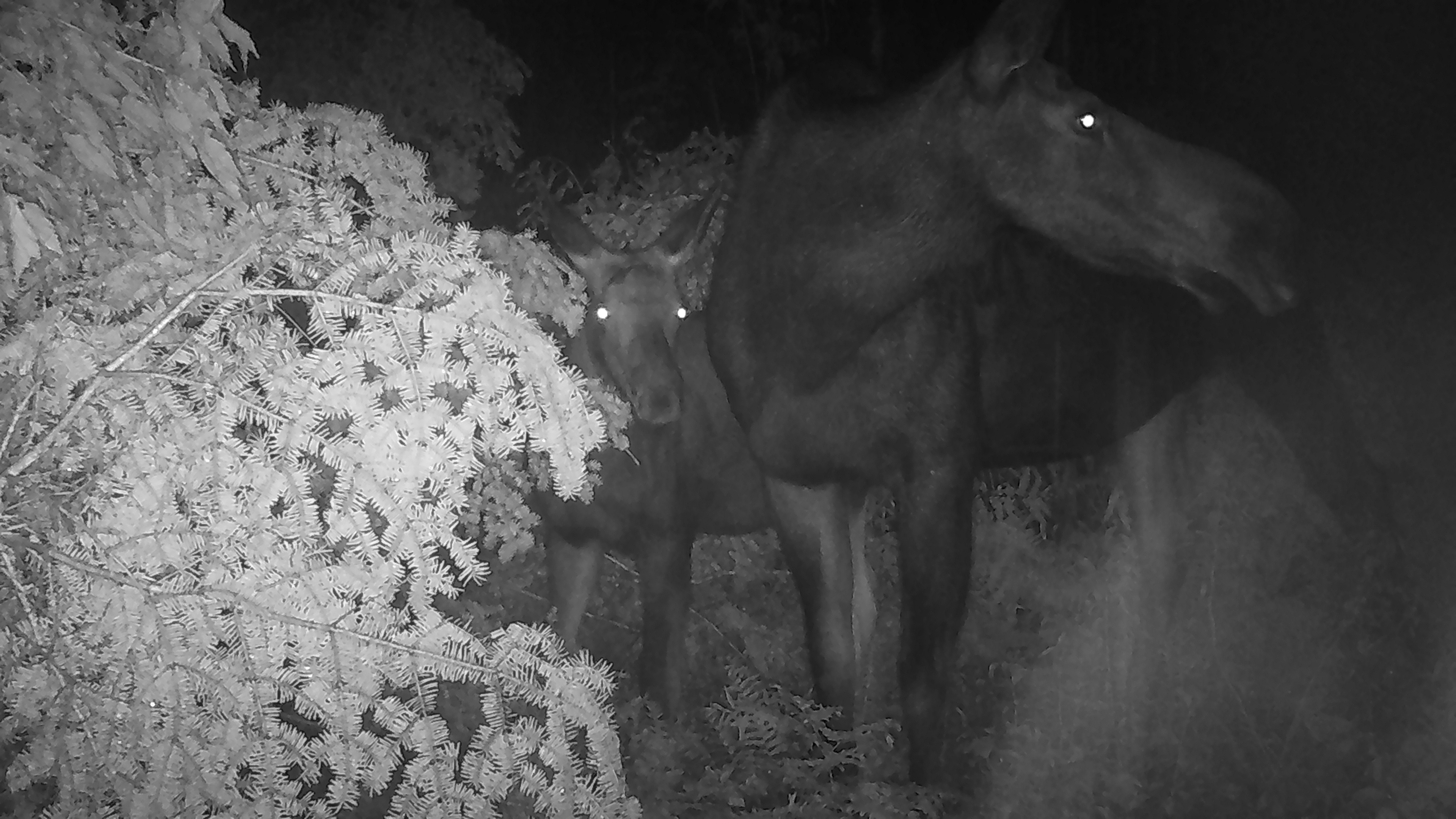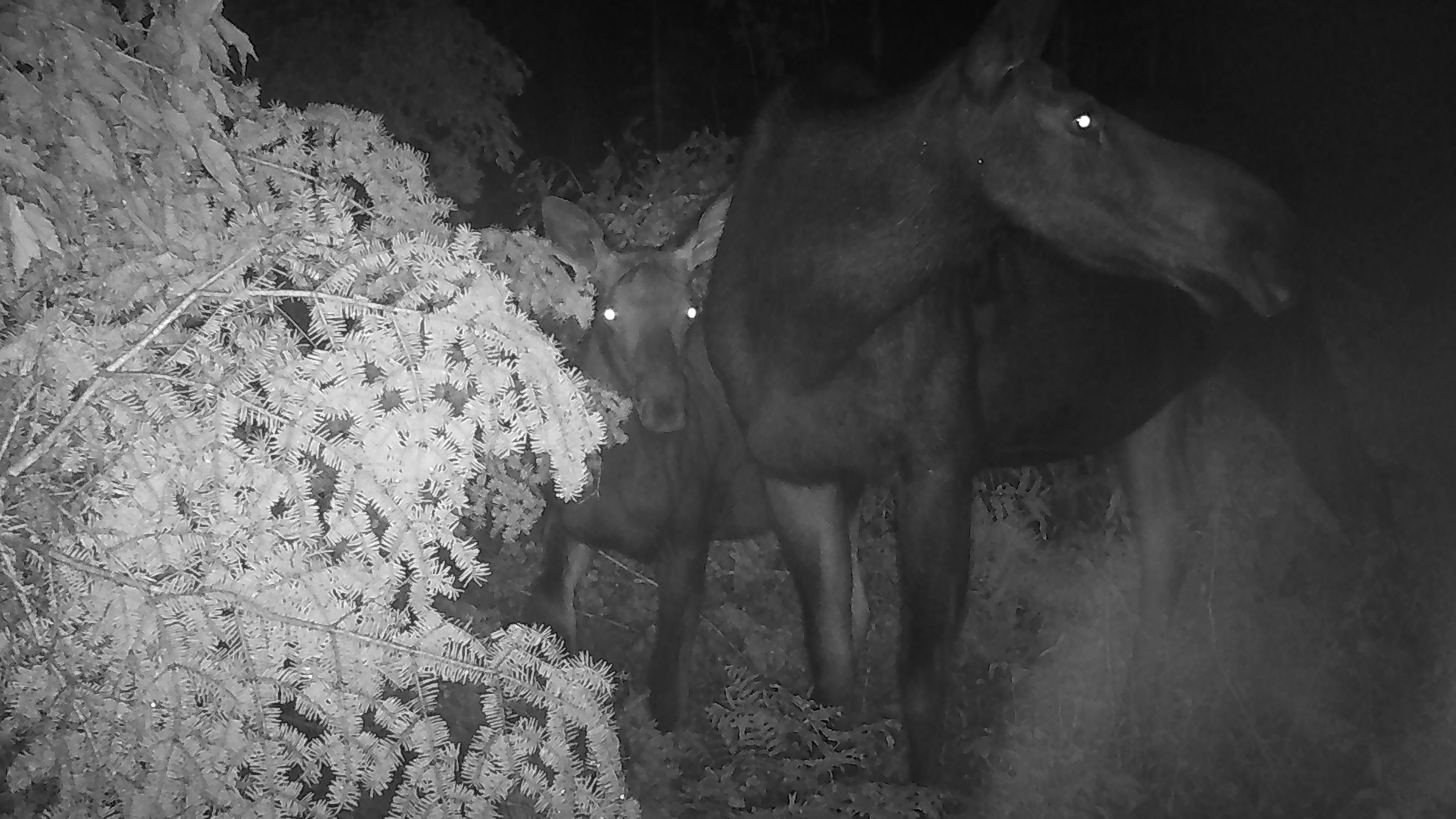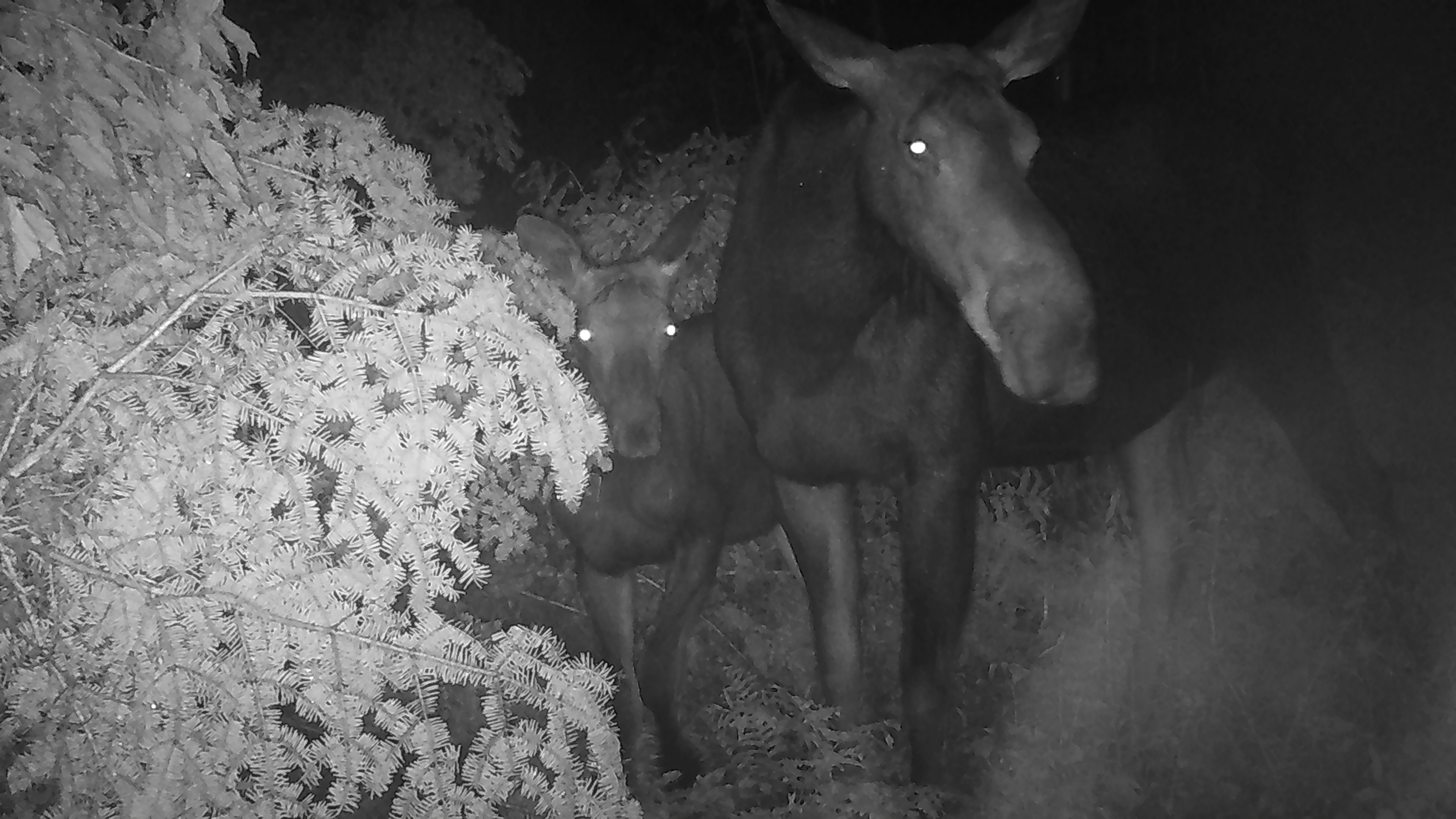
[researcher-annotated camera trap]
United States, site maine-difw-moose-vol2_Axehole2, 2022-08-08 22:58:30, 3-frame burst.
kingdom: Animalia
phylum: Chordata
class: Mammalia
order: Artiodactyla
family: Cervidae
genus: Alces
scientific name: Alces alces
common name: moose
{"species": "moose (Alces alces)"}